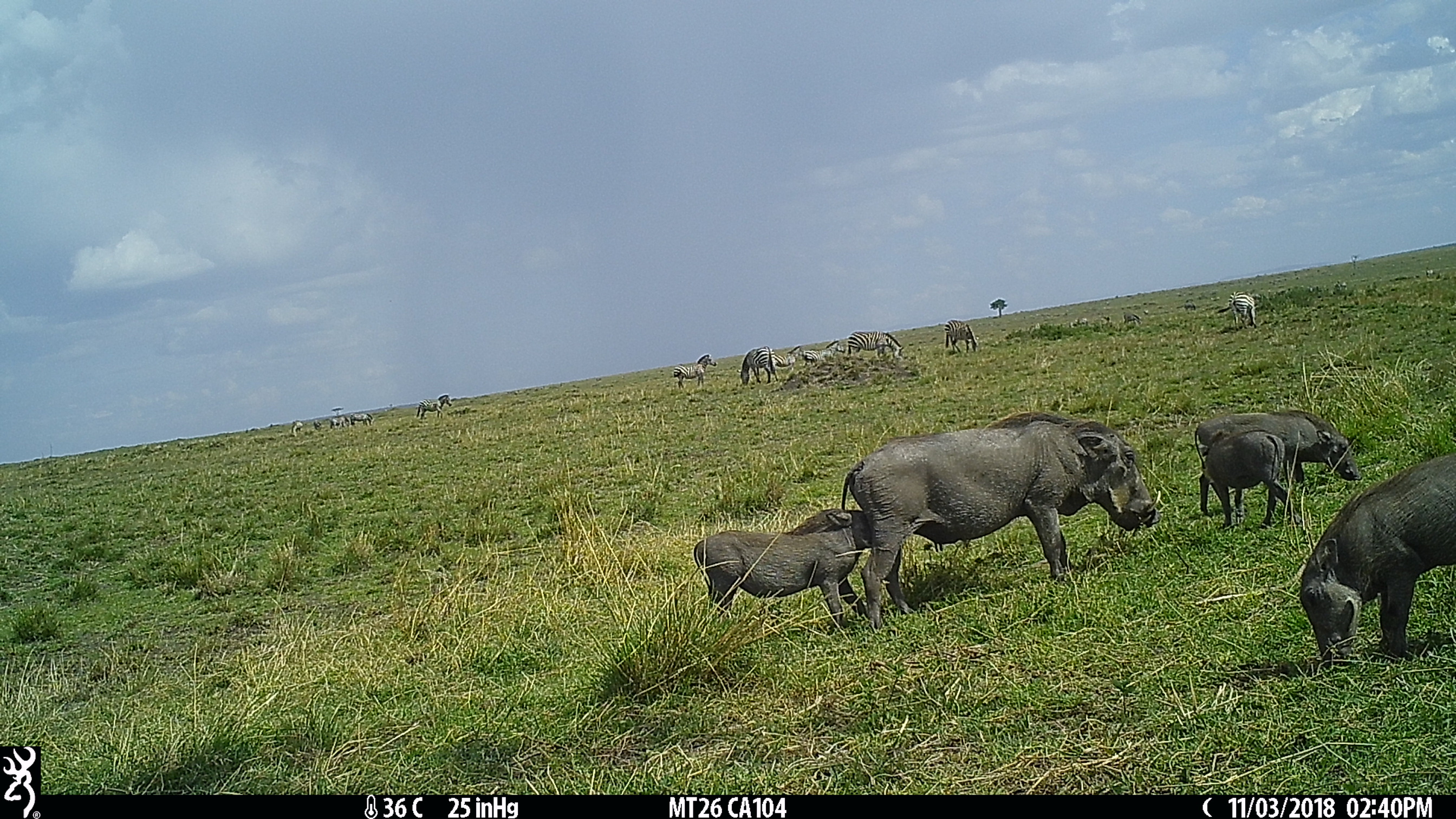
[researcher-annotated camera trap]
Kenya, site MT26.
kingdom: Animalia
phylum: Chordata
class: Mammalia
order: Perissodactyla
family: Equidae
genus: Equus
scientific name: Equus quagga burchellii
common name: burchell's zebra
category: zebra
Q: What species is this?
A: Zebra (burchell's zebra) (Equus quagga burchellii).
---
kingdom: Animalia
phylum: Chordata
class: Mammalia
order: Artiodactyla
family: Suidae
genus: Phacochoerus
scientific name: Phacochoerus africanus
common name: common warthog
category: warthog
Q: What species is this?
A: Warthog (common warthog) (Phacochoerus africanus).